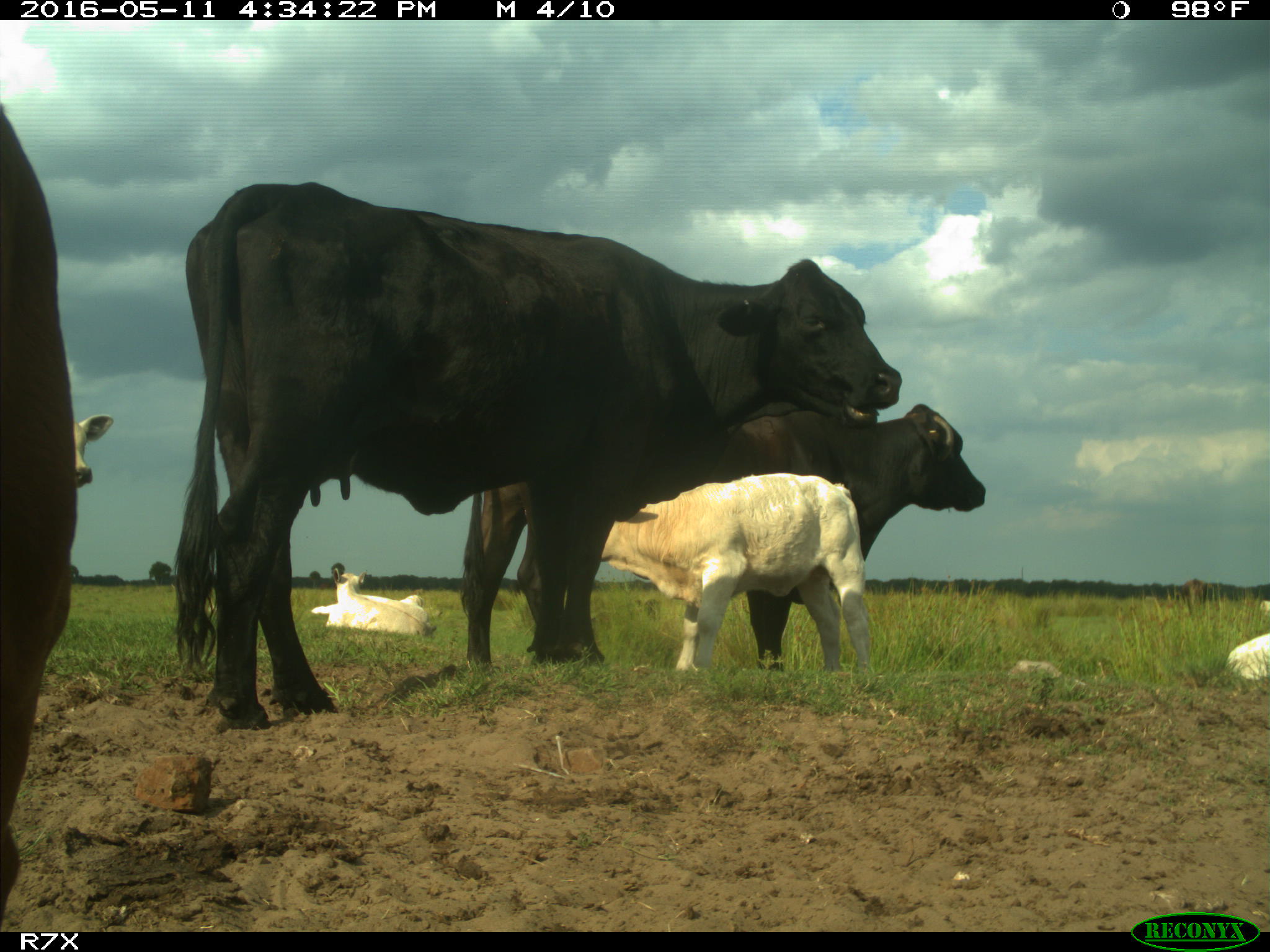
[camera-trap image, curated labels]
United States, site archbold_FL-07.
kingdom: Animalia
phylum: Chordata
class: Mammalia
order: Artiodactyla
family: Bovidae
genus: Bos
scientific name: Bos taurus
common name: domestic cow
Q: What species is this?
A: Bos taurus (domestic cow).